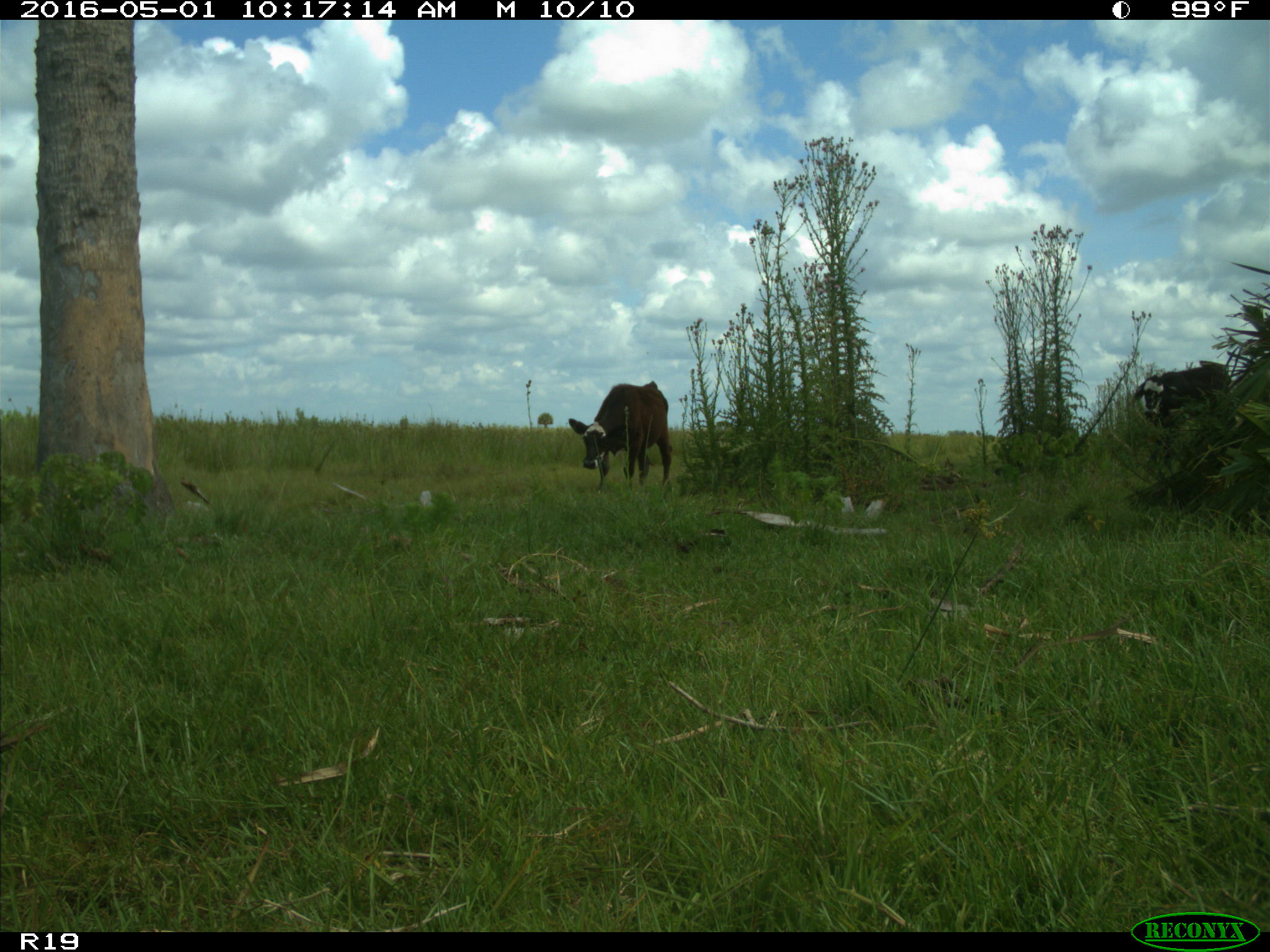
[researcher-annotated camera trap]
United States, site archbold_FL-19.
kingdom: Animalia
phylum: Chordata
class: Mammalia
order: Artiodactyla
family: Bovidae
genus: Bos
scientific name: Bos taurus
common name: domestic cow